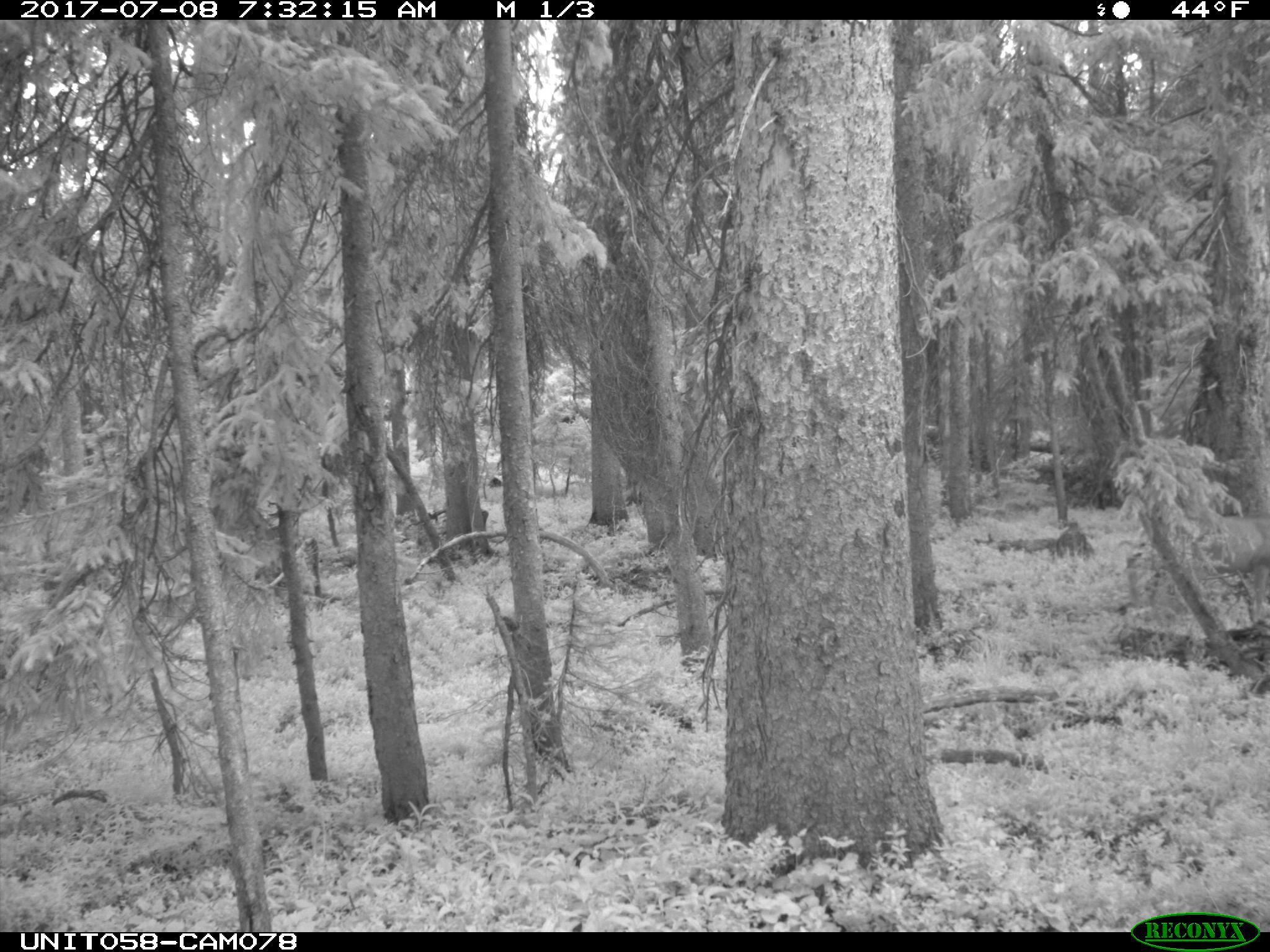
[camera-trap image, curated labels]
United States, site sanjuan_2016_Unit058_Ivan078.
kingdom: Animalia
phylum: Chordata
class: Mammalia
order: Artiodactyla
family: Cervidae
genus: Odocoileus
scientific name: Odocoileus hemionus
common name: mule deer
Odocoileus hemionus (mule deer).